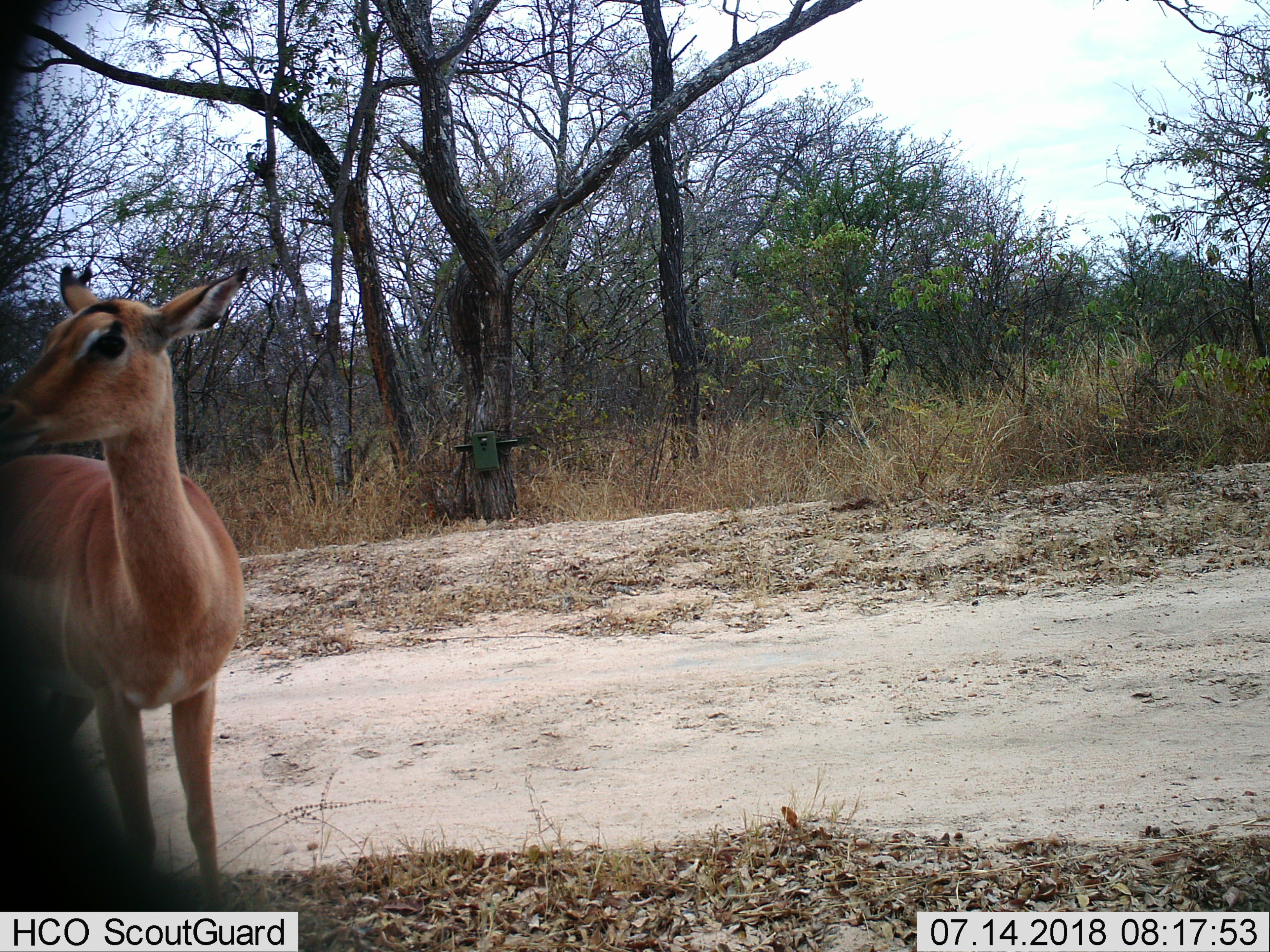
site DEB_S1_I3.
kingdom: Animalia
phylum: Chordata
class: Mammalia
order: Artiodactyla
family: Bovidae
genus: Aepyceros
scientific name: Aepyceros melampus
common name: impala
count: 1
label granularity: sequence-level